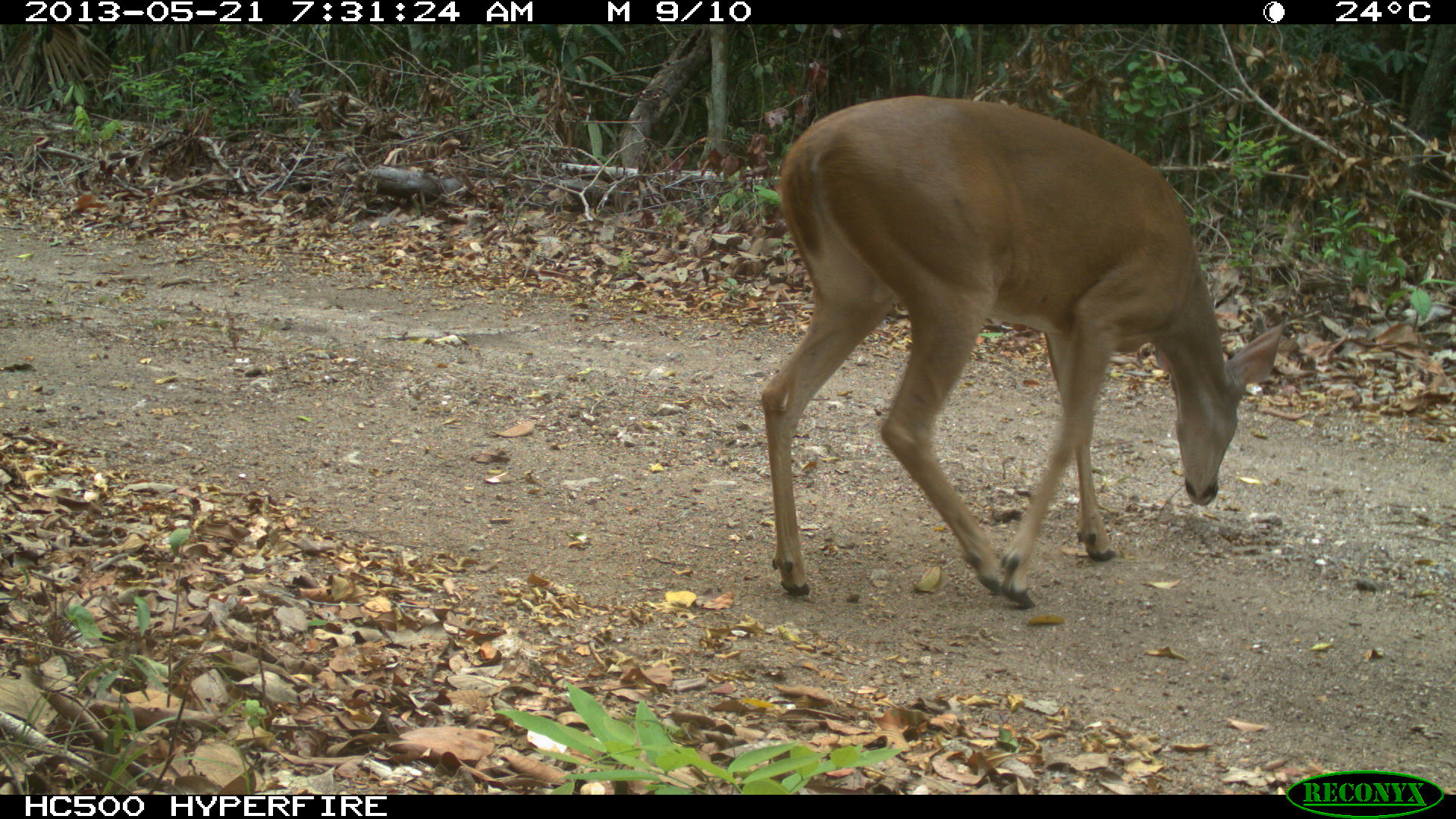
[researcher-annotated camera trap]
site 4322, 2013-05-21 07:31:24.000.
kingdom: Animalia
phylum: Chordata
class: Mammalia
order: Artiodactyla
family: Cervidae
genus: Odocoileus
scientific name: Odocoileus virginianus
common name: white-tailed deer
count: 1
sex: male